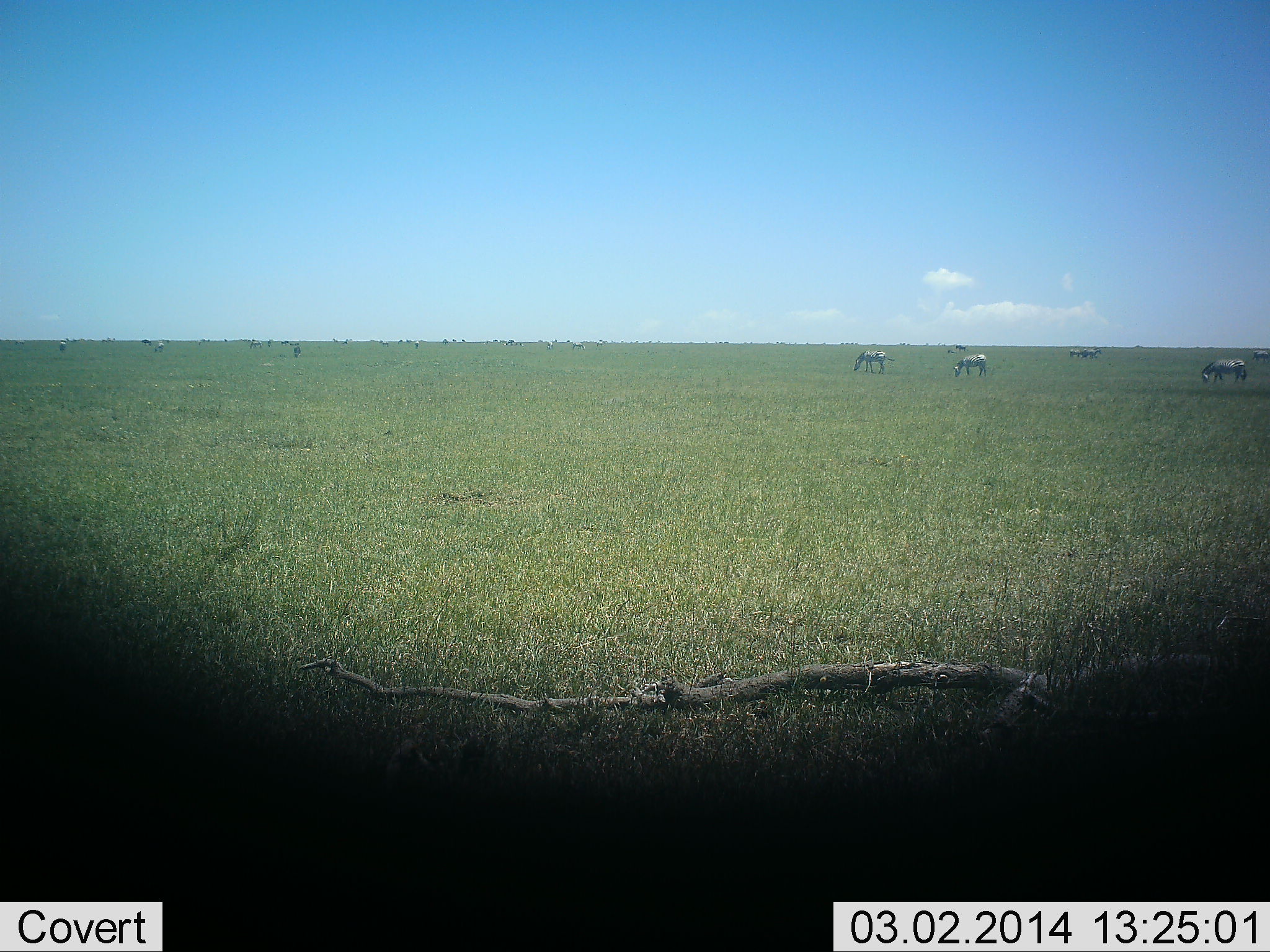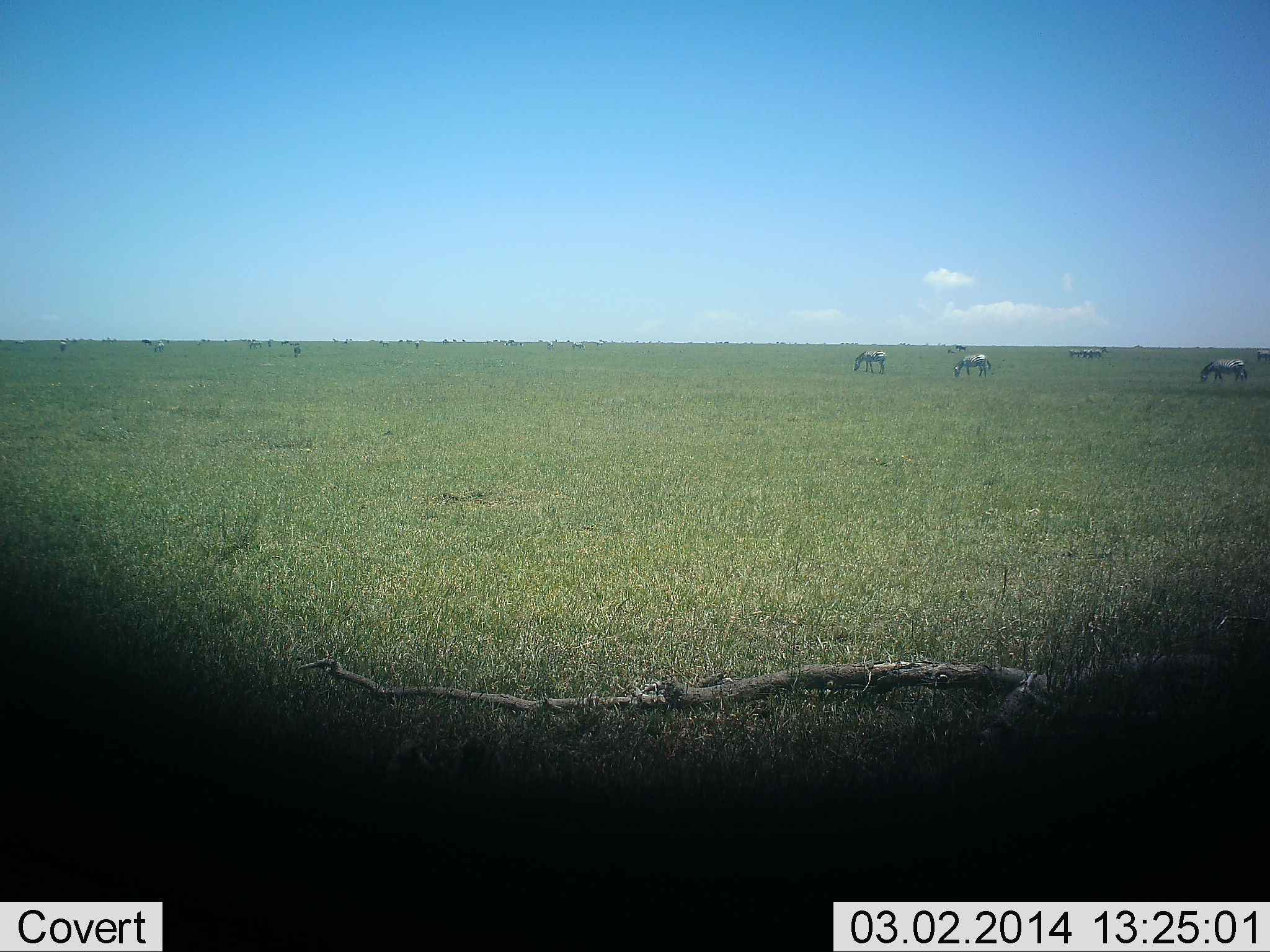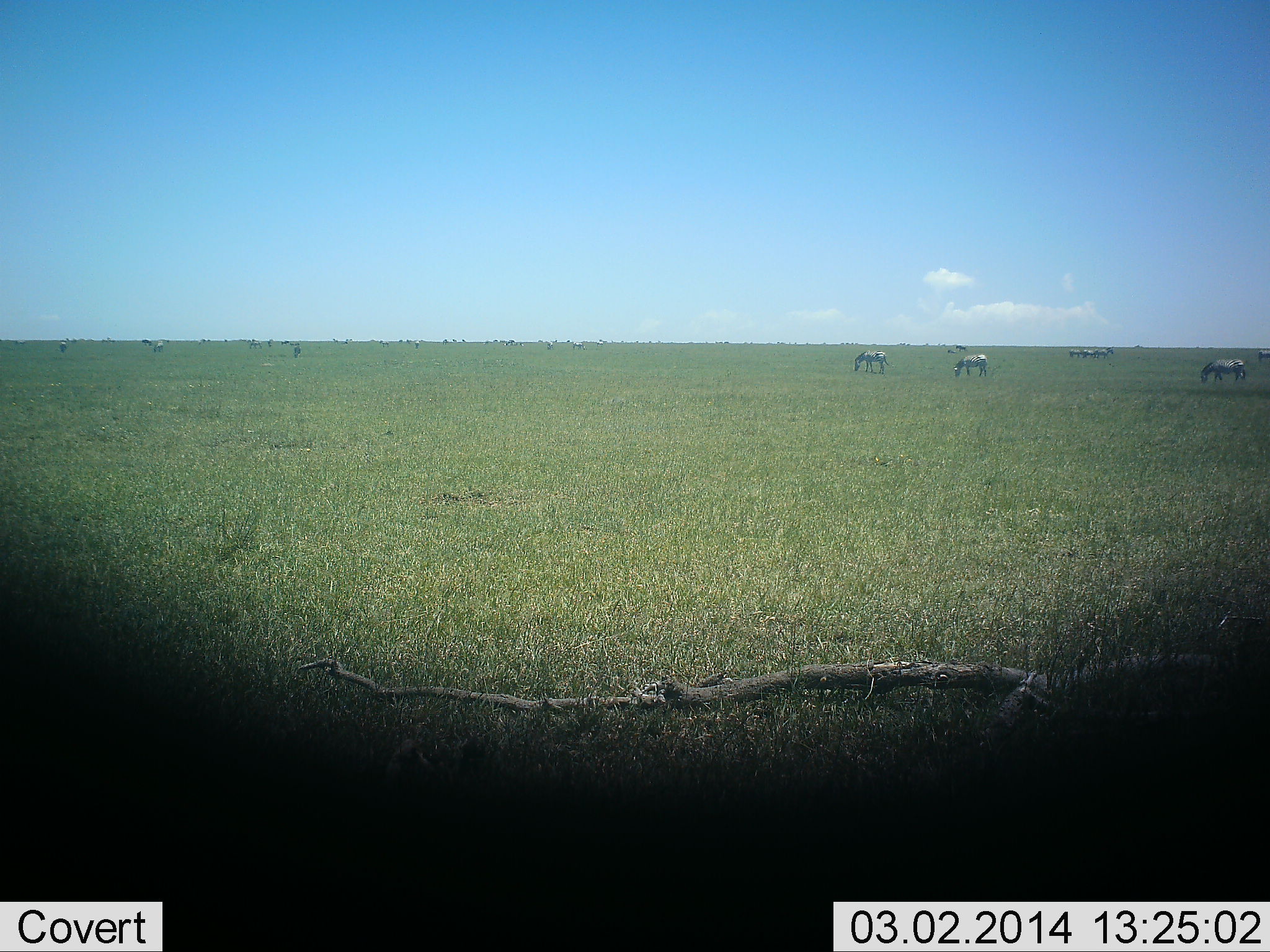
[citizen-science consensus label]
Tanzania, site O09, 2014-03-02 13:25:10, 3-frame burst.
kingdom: Animalia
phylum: Chordata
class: Mammalia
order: Perissodactyla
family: Equidae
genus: Equus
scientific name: Equus quagga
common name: plains zebra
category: zebra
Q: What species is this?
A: Zebra (plains zebra) (Equus quagga).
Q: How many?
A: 6.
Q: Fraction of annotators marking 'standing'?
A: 18%.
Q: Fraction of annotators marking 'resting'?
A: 0%.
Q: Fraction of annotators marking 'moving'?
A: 9%.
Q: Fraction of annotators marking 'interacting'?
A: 0%.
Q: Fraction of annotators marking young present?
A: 0%.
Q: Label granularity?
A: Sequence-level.